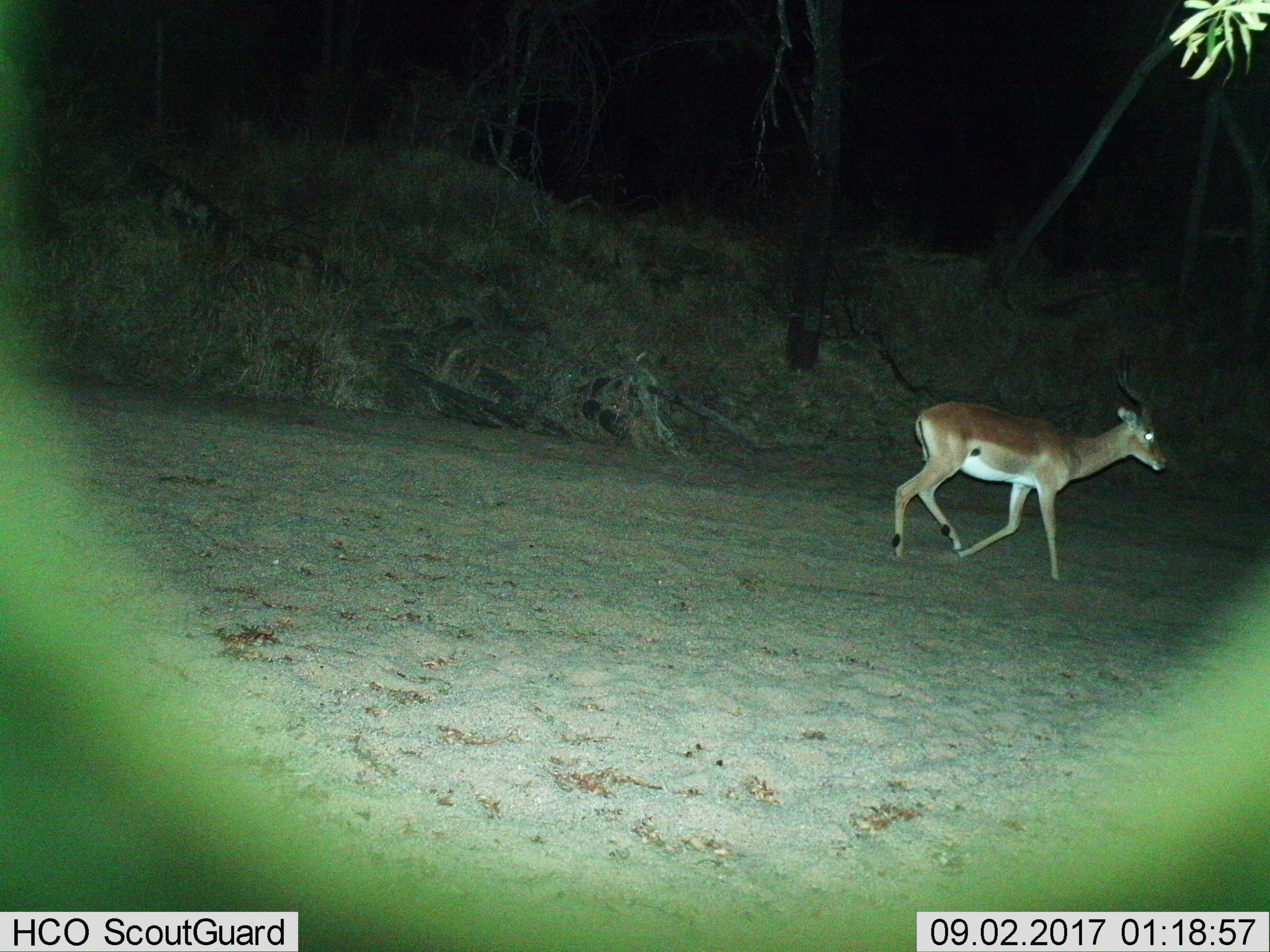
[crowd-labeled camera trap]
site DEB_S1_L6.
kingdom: Animalia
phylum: Chordata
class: Mammalia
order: Artiodactyla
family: Bovidae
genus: Aepyceros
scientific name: Aepyceros melampus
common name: impala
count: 1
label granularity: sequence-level